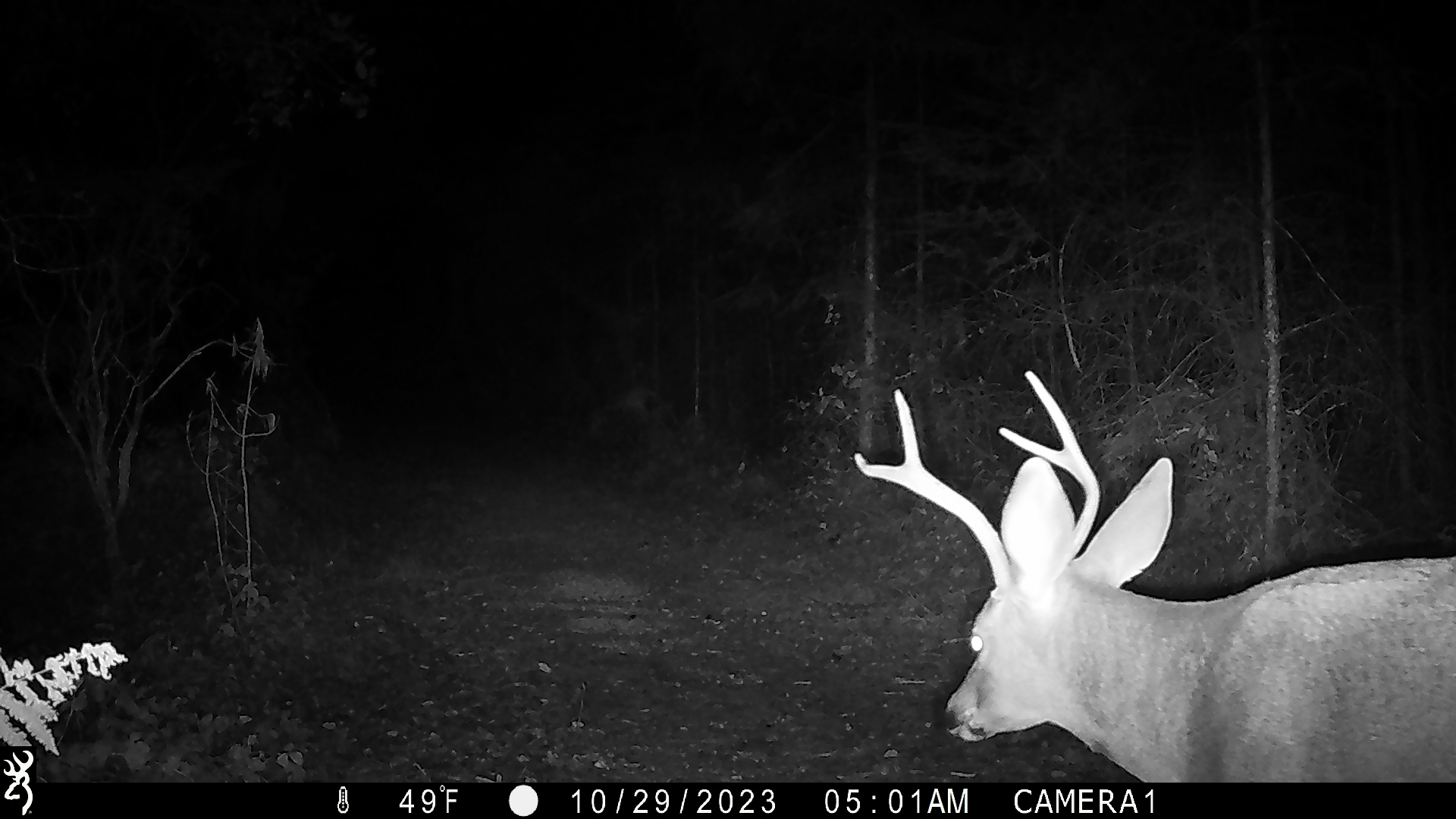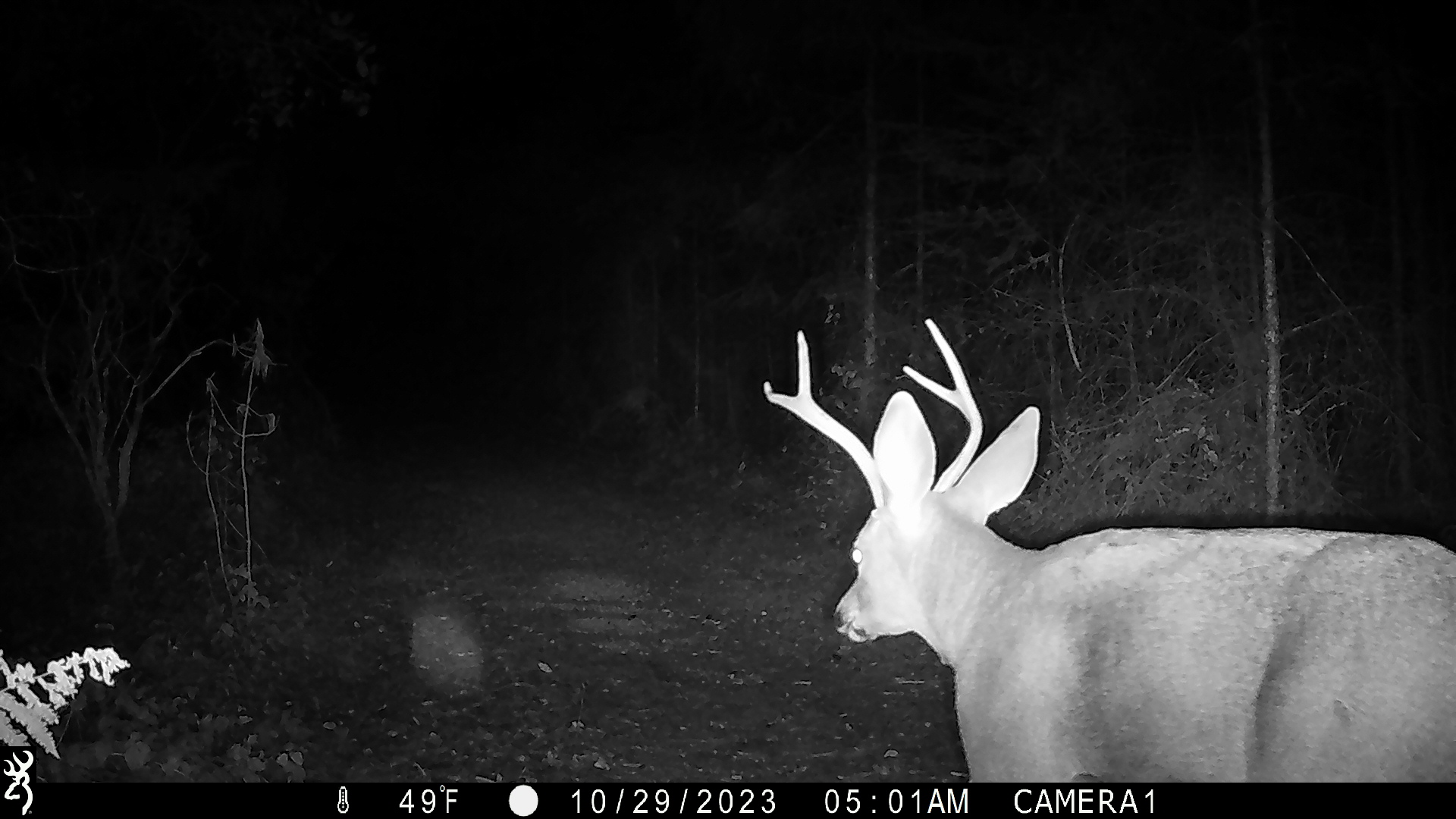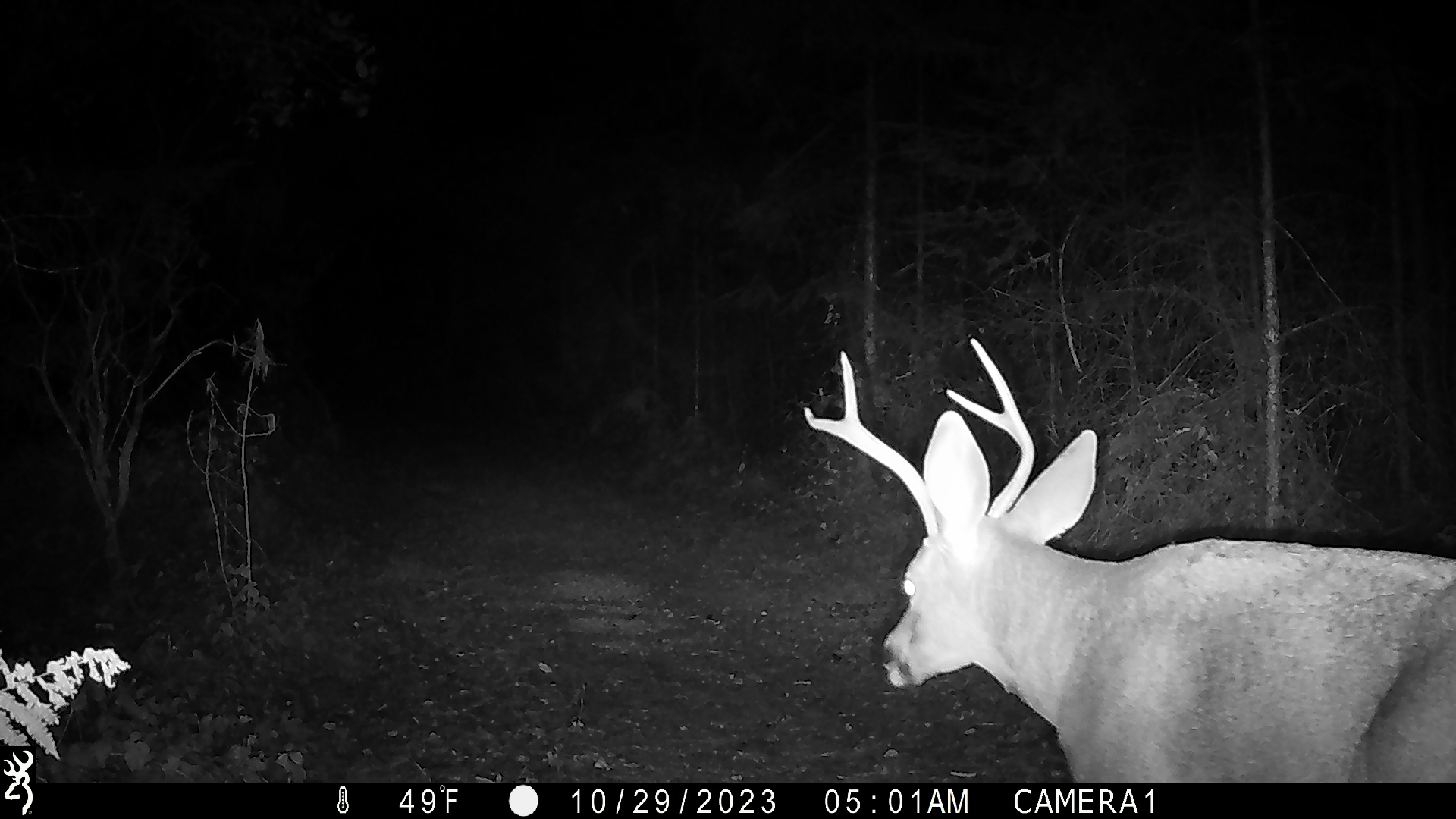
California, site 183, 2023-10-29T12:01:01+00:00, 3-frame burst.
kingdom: Animalia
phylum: Chordata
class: Mammalia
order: Artiodactyla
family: Cervidae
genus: Odocoileus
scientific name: Odocoileus hemionus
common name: mule deer